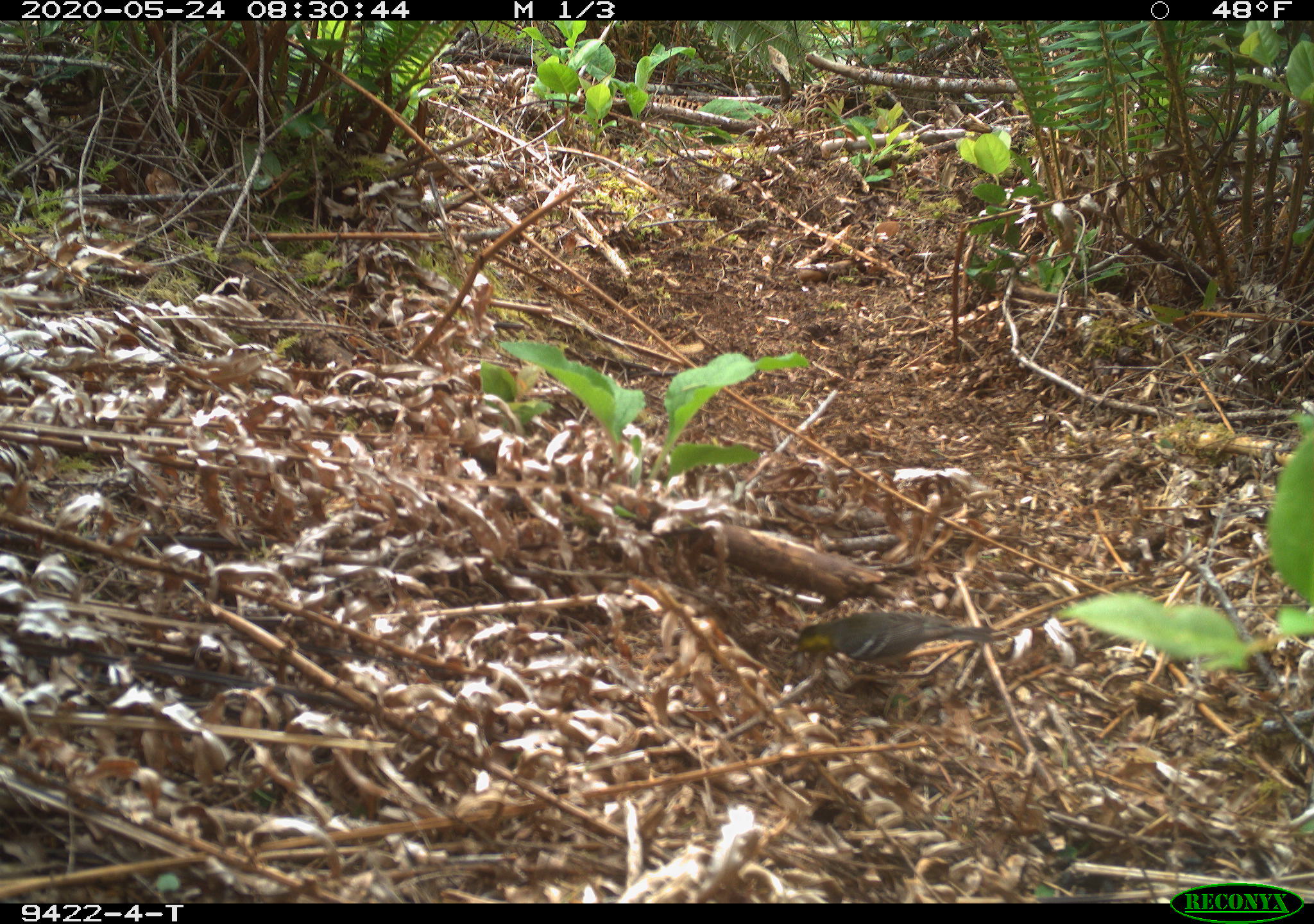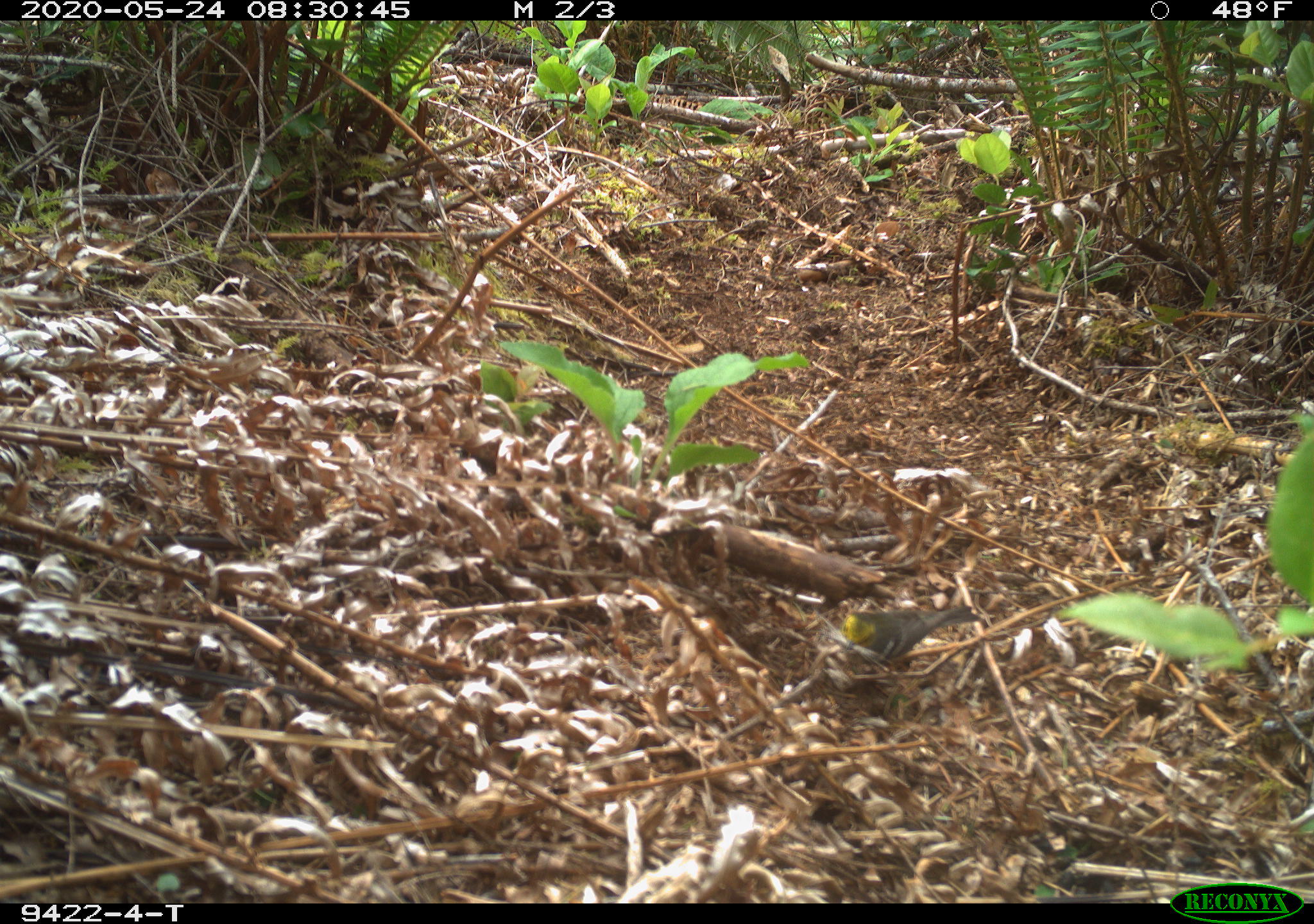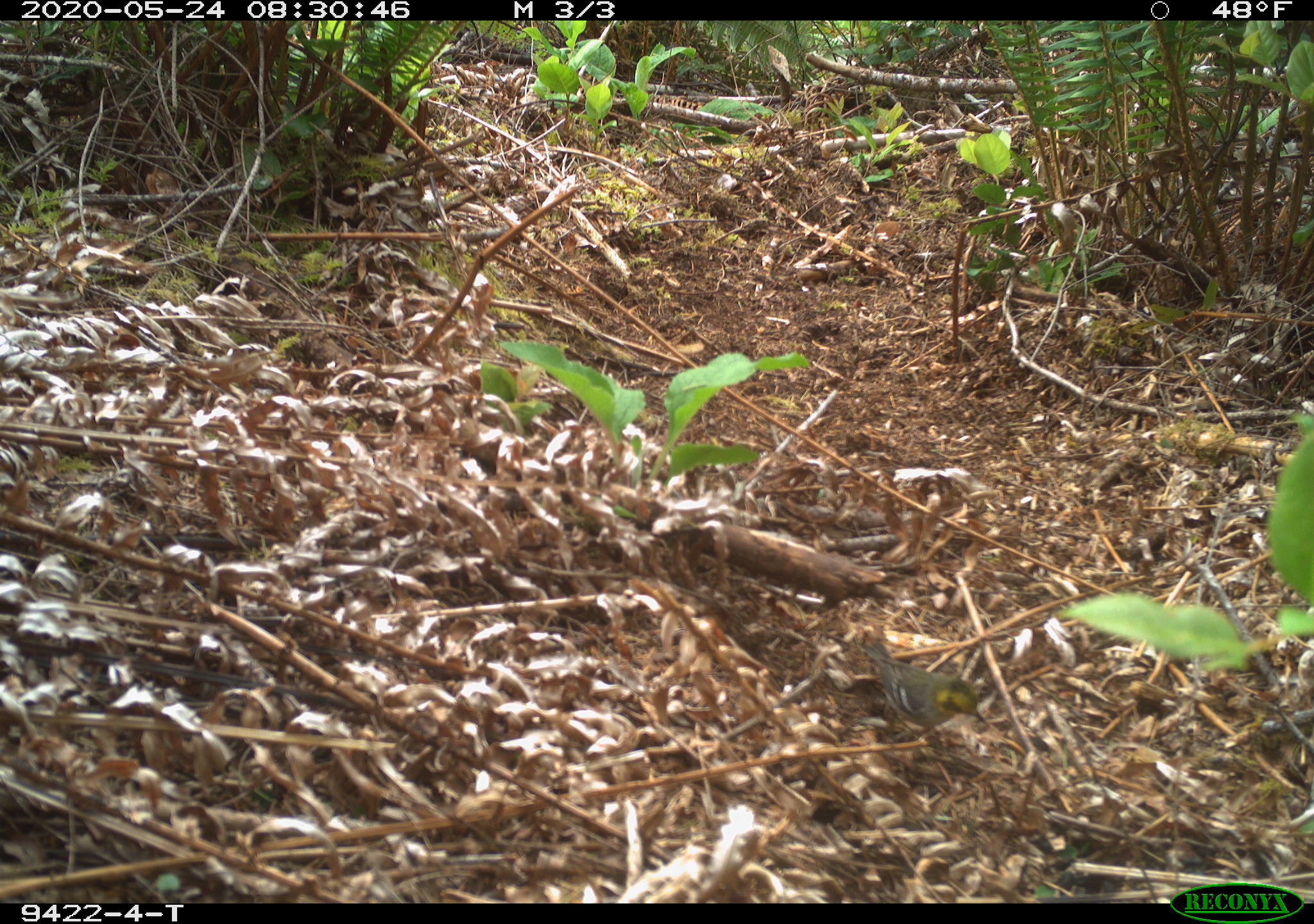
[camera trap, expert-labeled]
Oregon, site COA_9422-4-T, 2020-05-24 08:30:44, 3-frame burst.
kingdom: Animalia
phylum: Chordata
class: Aves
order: Passeriformes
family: Parulidae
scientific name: Parulidae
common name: new world warblers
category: parulidae family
Parulidae family (new world warblers) (Parulidae).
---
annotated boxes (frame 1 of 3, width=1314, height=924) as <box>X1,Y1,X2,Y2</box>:
parulidae family: <box>783,600,1033,694</box>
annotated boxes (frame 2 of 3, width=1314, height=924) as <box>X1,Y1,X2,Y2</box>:
parulidae family: <box>829,587,1021,680</box>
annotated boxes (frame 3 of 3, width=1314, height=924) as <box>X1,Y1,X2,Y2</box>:
parulidae family: <box>855,627,1021,741</box>